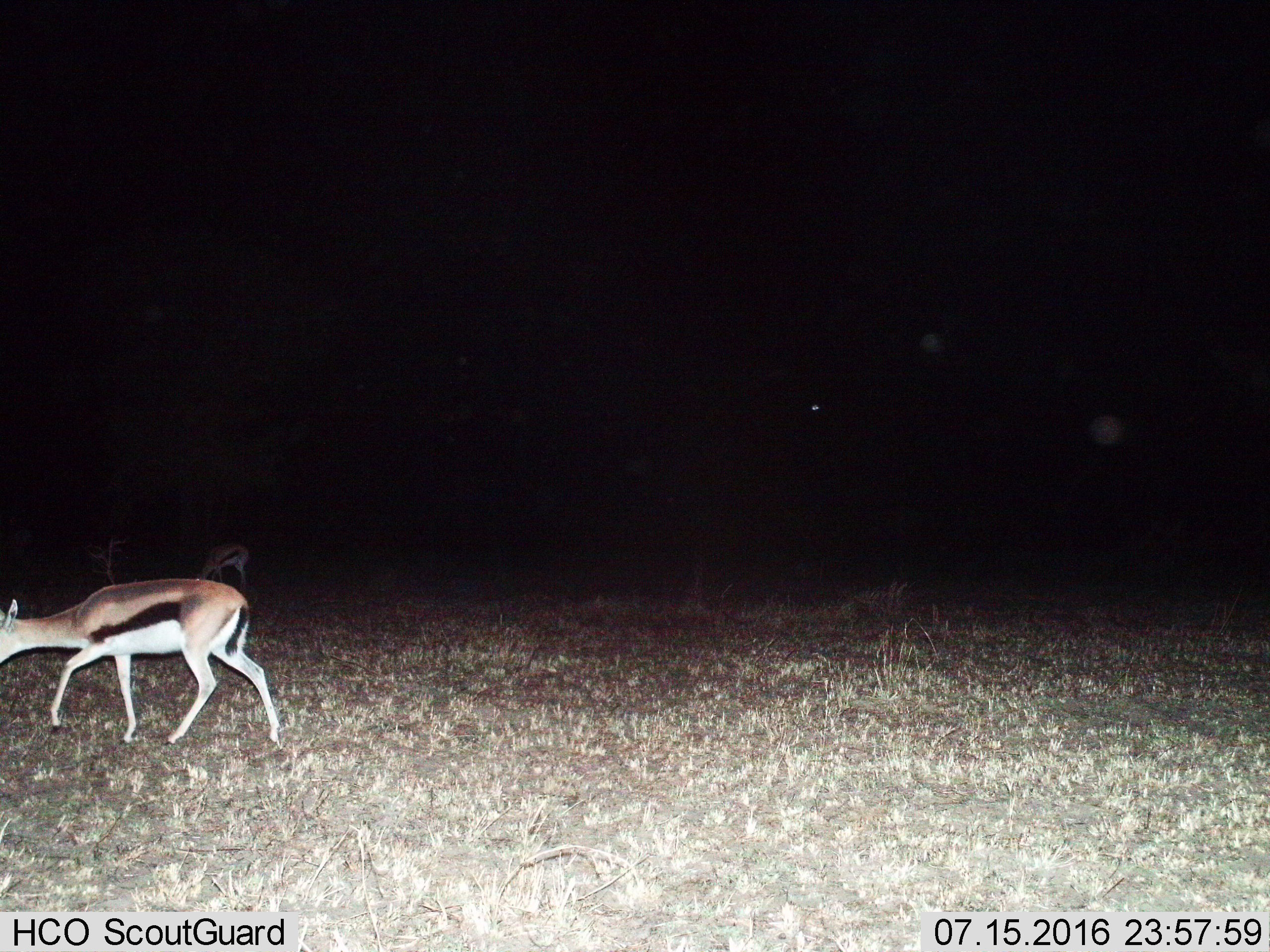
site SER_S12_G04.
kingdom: Animalia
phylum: Chordata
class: Mammalia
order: Artiodactyla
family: Bovidae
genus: Eudorcas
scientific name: Eudorcas thomsonii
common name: thomson's gazelle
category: gazellethomsons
Gazellethomsons (thomson's gazelle) (Eudorcas thomsonii), count 2. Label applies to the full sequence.